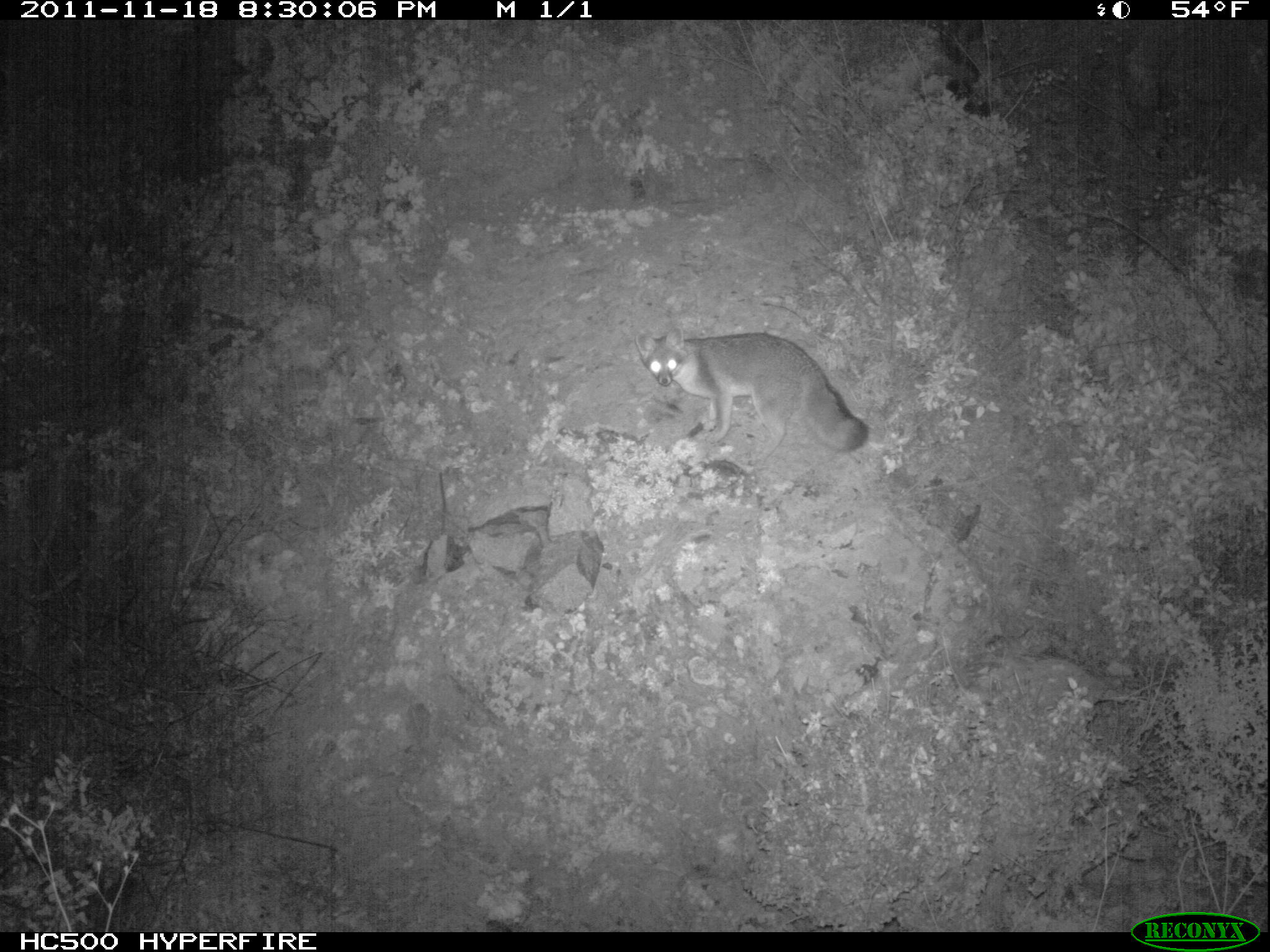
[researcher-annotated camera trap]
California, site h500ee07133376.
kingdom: Animalia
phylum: Chordata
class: Mammalia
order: Carnivora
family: Canidae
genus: Urocyon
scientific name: Urocyon littoralis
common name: island fox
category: fox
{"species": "fox (island fox) (Urocyon littoralis)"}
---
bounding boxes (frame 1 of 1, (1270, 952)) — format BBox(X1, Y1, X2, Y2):
fox: BBox(634, 324, 868, 467)